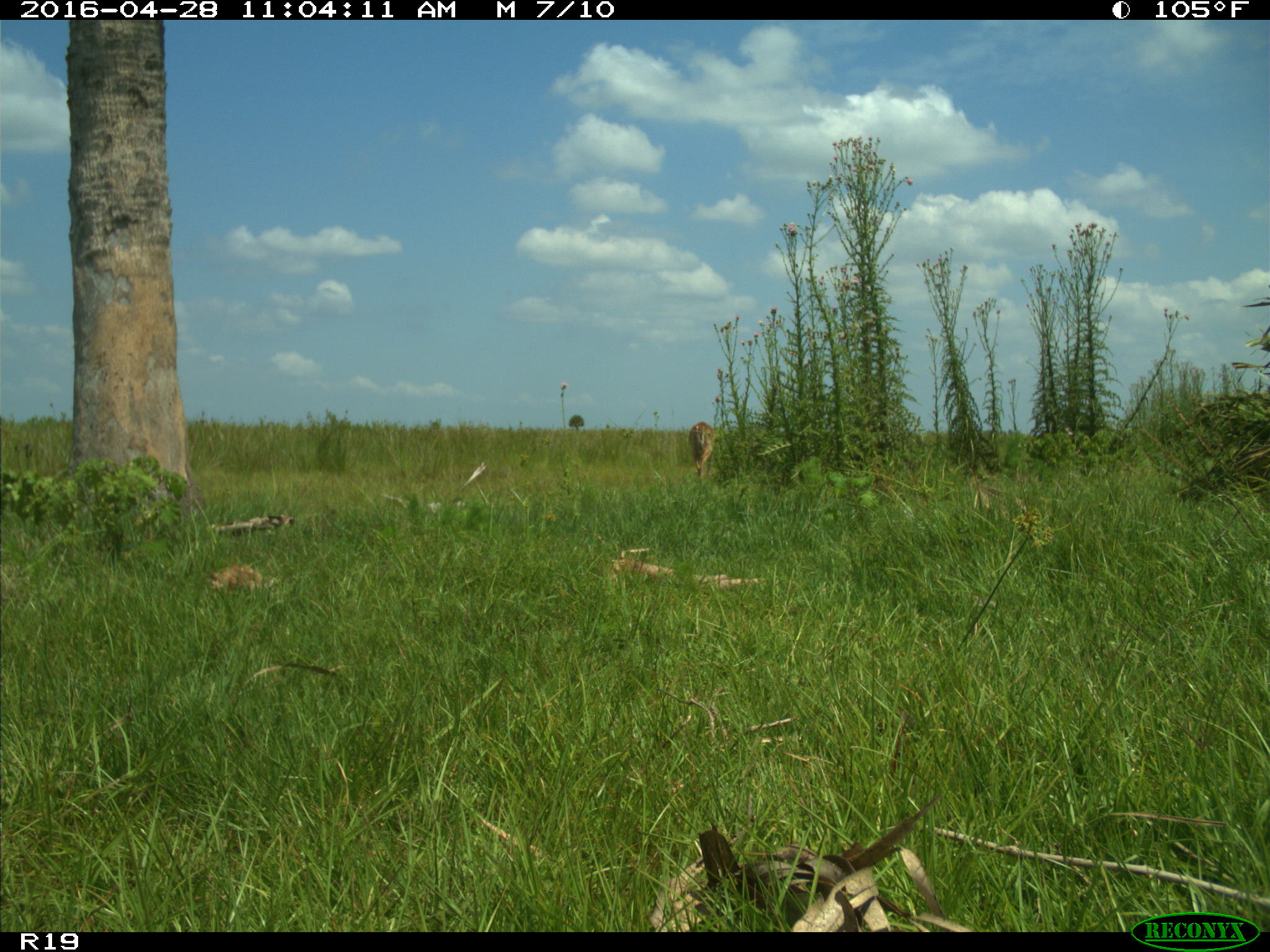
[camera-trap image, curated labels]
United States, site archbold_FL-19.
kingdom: Animalia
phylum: Chordata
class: Mammalia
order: Artiodactyla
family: Cervidae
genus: Odocoileus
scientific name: Odocoileus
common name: deer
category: unidentified deer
Unidentified deer (deer) (Odocoileus).